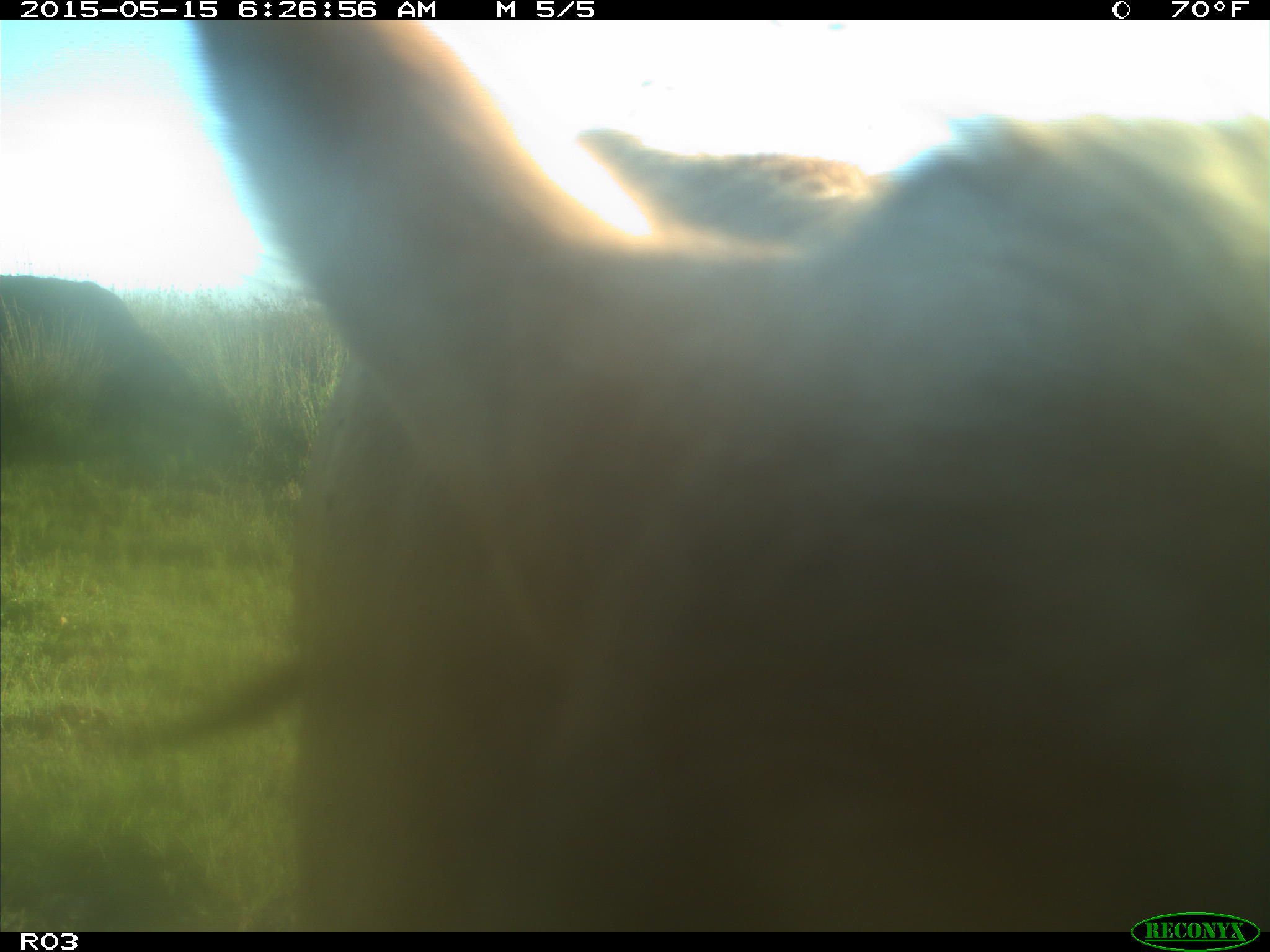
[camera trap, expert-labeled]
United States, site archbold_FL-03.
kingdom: Animalia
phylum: Chordata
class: Mammalia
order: Artiodactyla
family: Bovidae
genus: Bos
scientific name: Bos taurus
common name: domestic cow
Bos taurus (domestic cow).